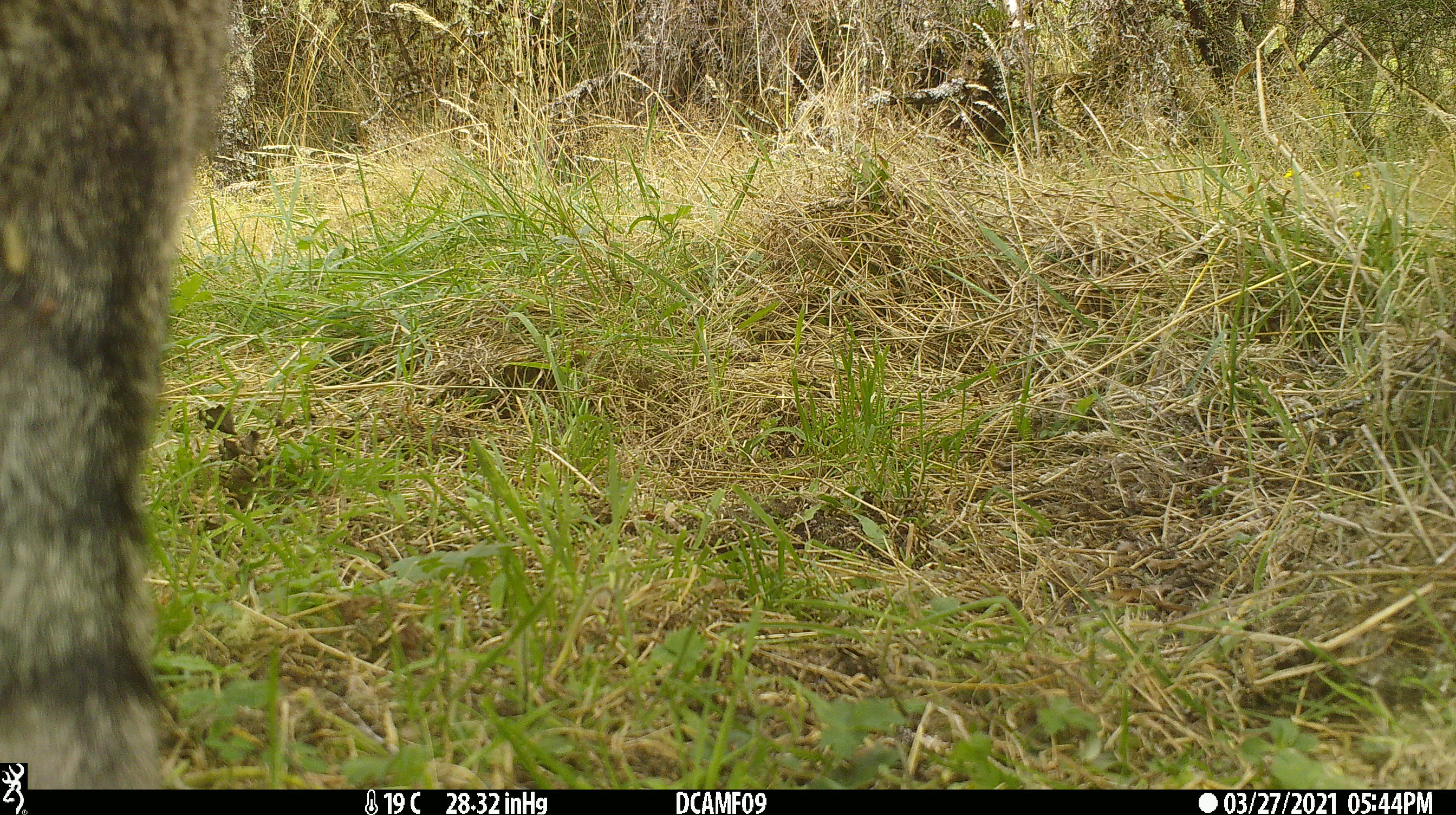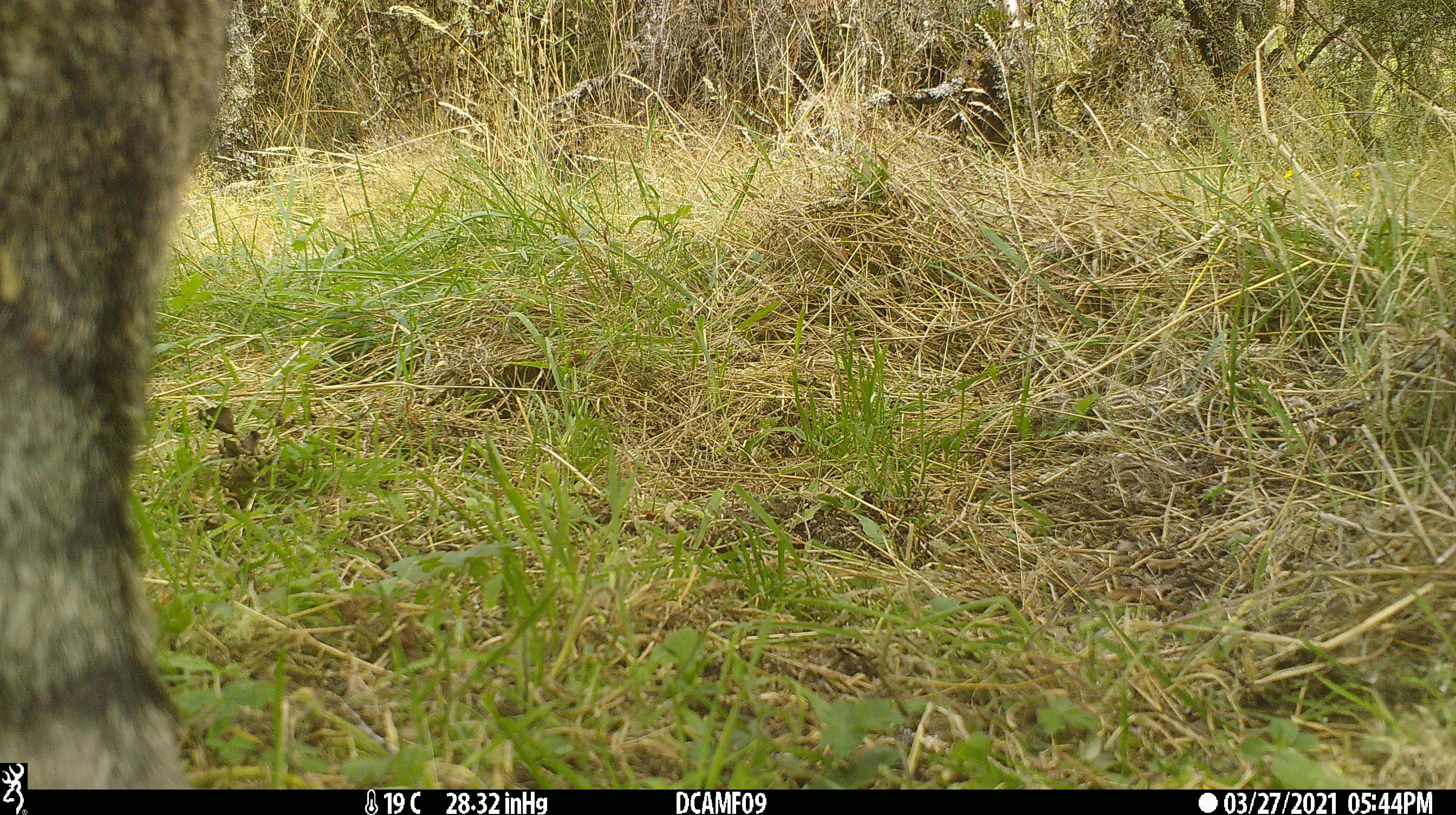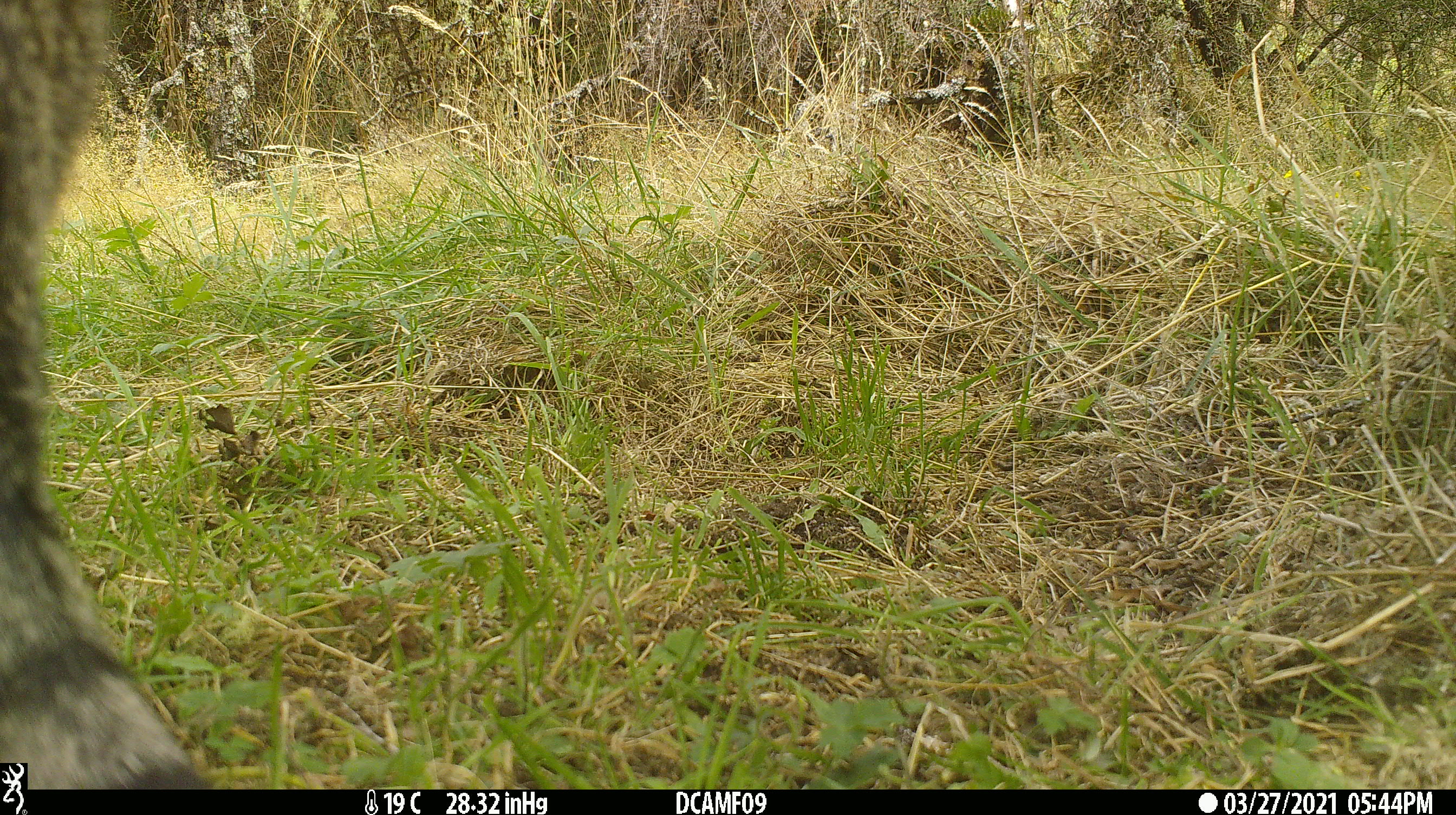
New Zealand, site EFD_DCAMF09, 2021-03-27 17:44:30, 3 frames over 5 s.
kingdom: Animalia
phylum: Chordata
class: Mammalia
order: Carnivora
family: Felidae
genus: Felis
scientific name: Felis catus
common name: domestic cat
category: cat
Cat (domestic cat) (Felis catus).